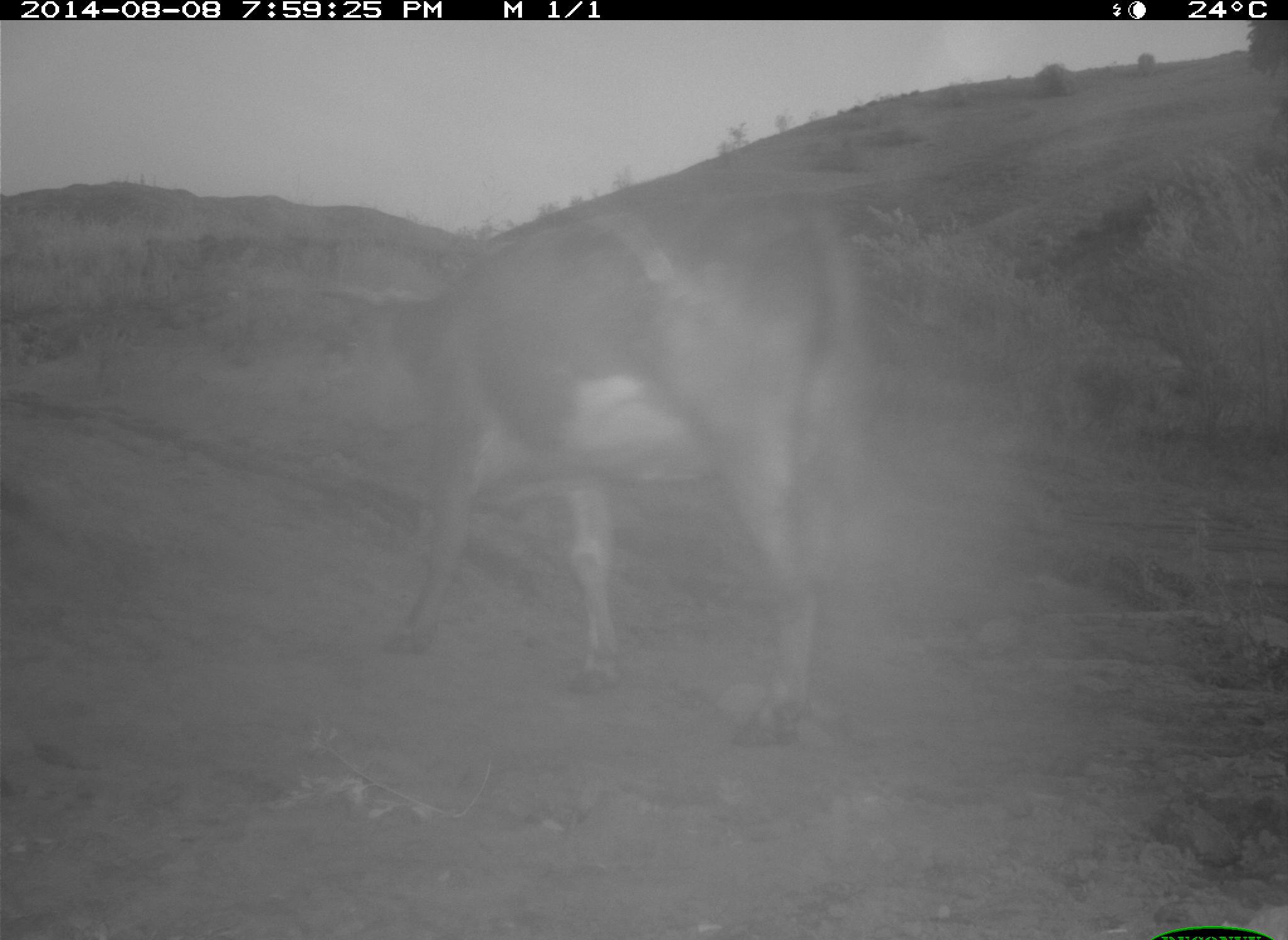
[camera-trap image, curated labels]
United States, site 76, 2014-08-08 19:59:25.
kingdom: Animalia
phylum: Chordata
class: Mammalia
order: Artiodactyla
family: Bovidae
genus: Bos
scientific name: Bos taurus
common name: cow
Cow (Bos taurus).